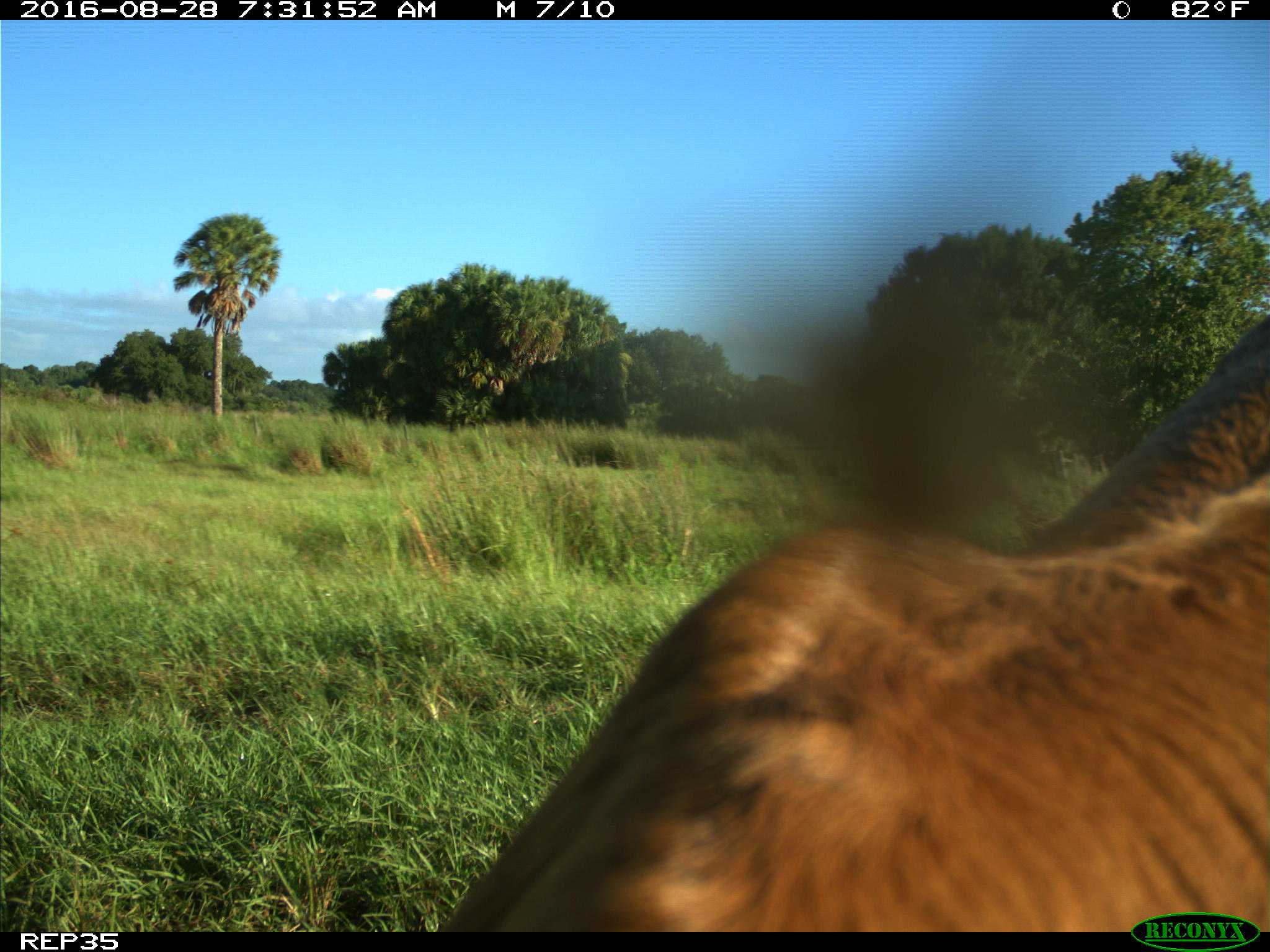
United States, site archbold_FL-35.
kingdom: Animalia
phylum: Chordata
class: Mammalia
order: Artiodactyla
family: Bovidae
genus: Bos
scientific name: Bos taurus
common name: domestic cow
Bos taurus (domestic cow).